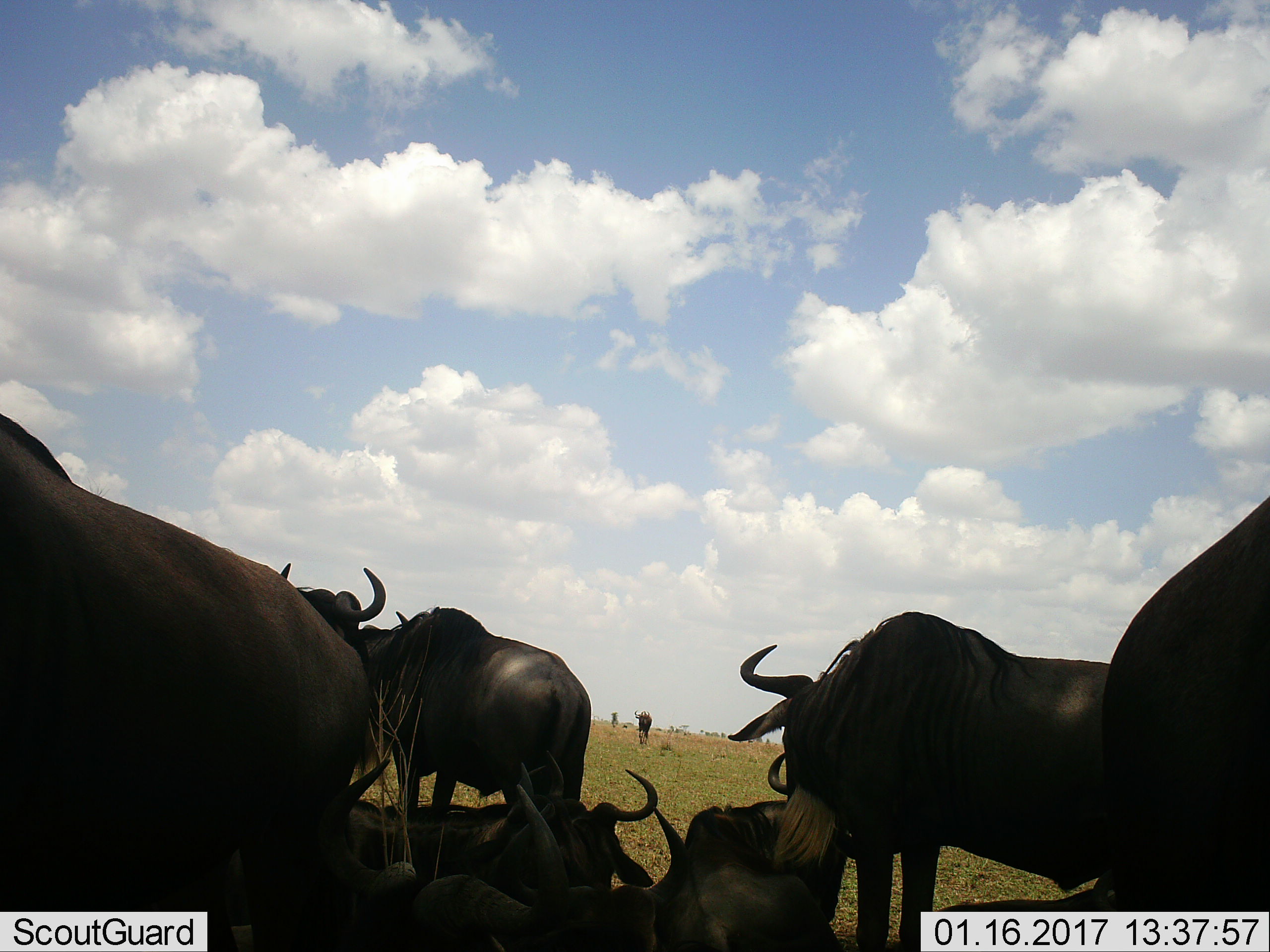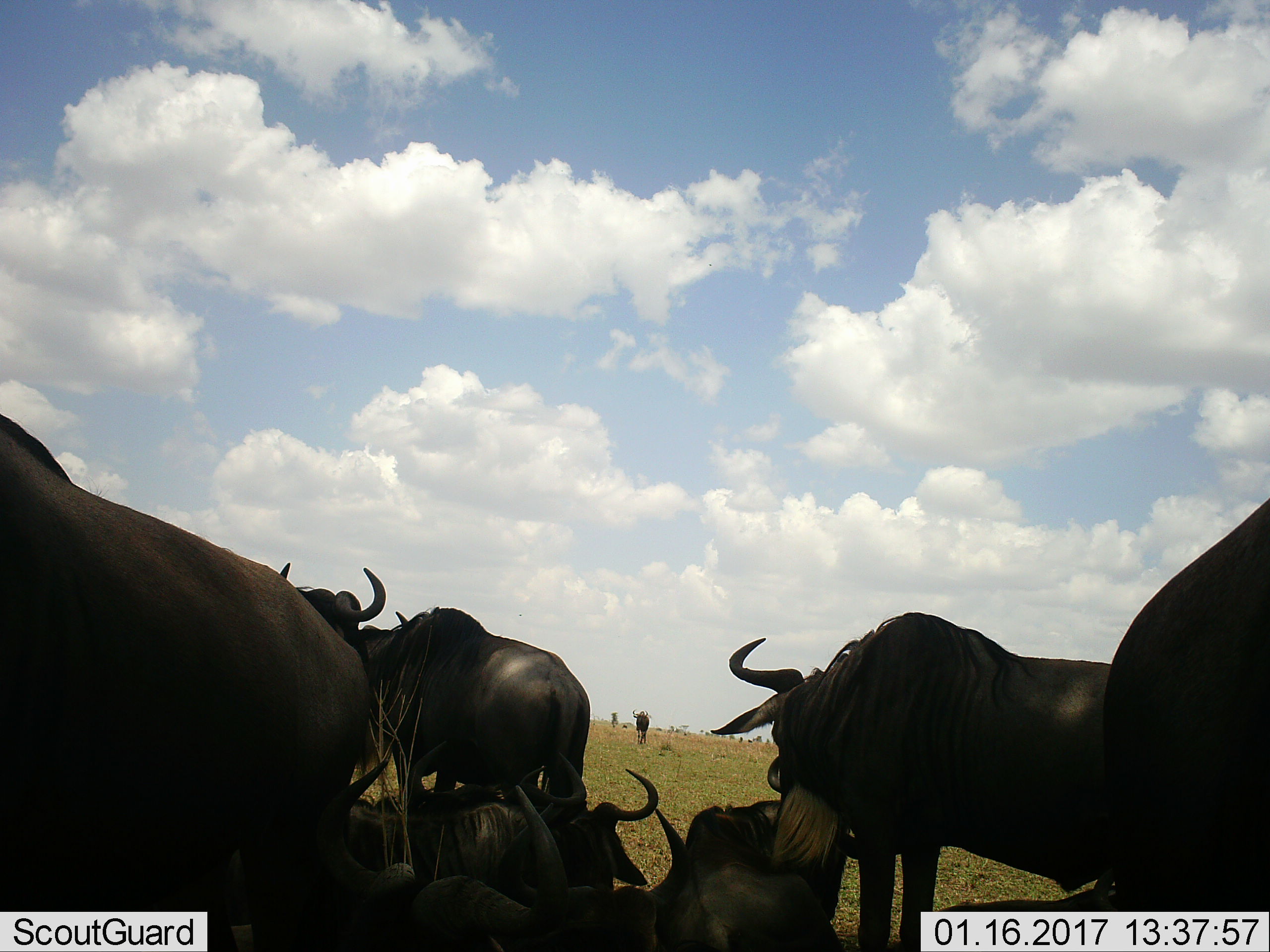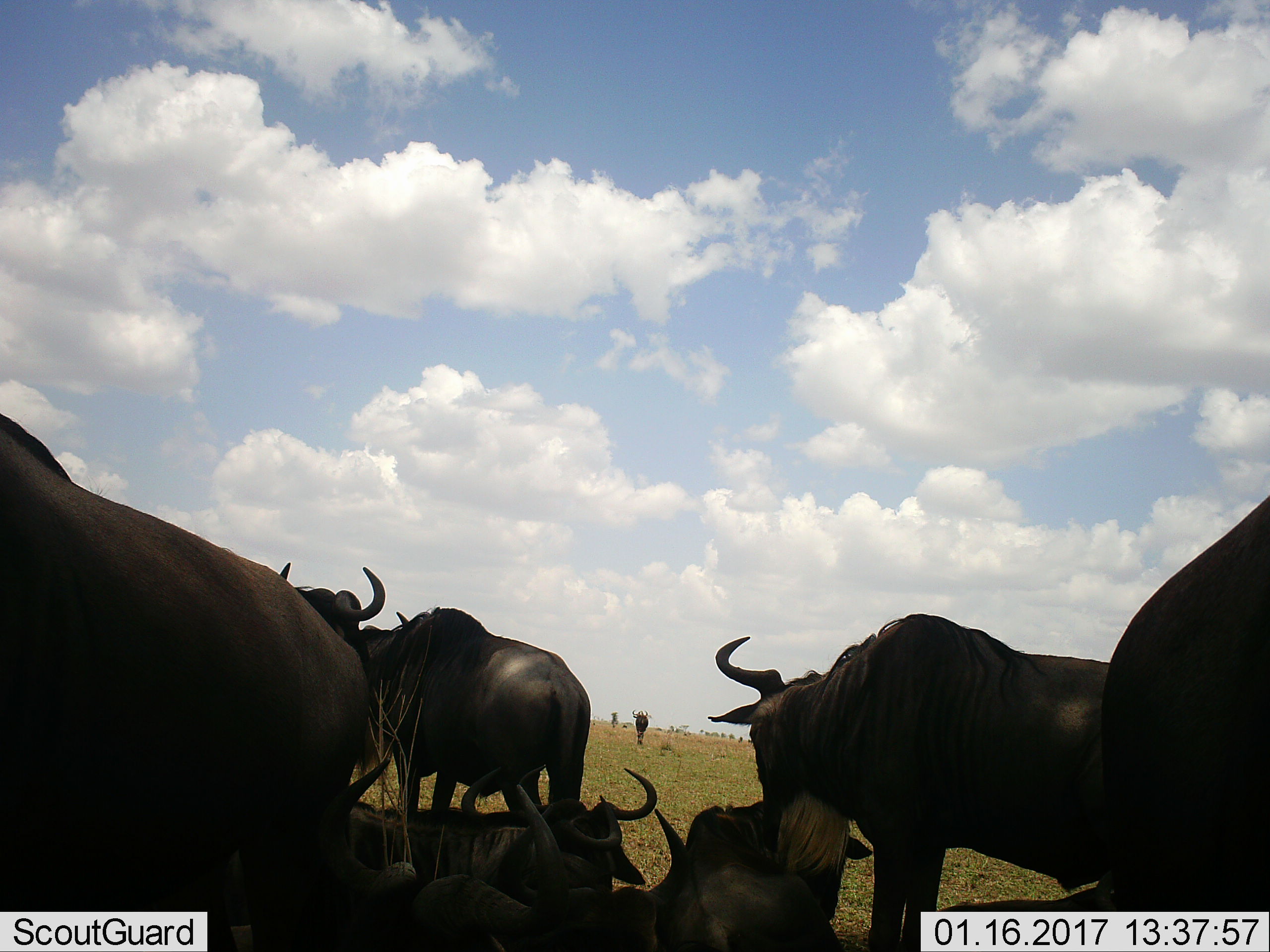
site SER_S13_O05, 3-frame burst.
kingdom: Animalia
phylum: Chordata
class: Mammalia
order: Artiodactyla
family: Bovidae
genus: Connochaetes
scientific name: Connochaetes taurinus taurinus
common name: blue wildebeest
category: wildebeestblue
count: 9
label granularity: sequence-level